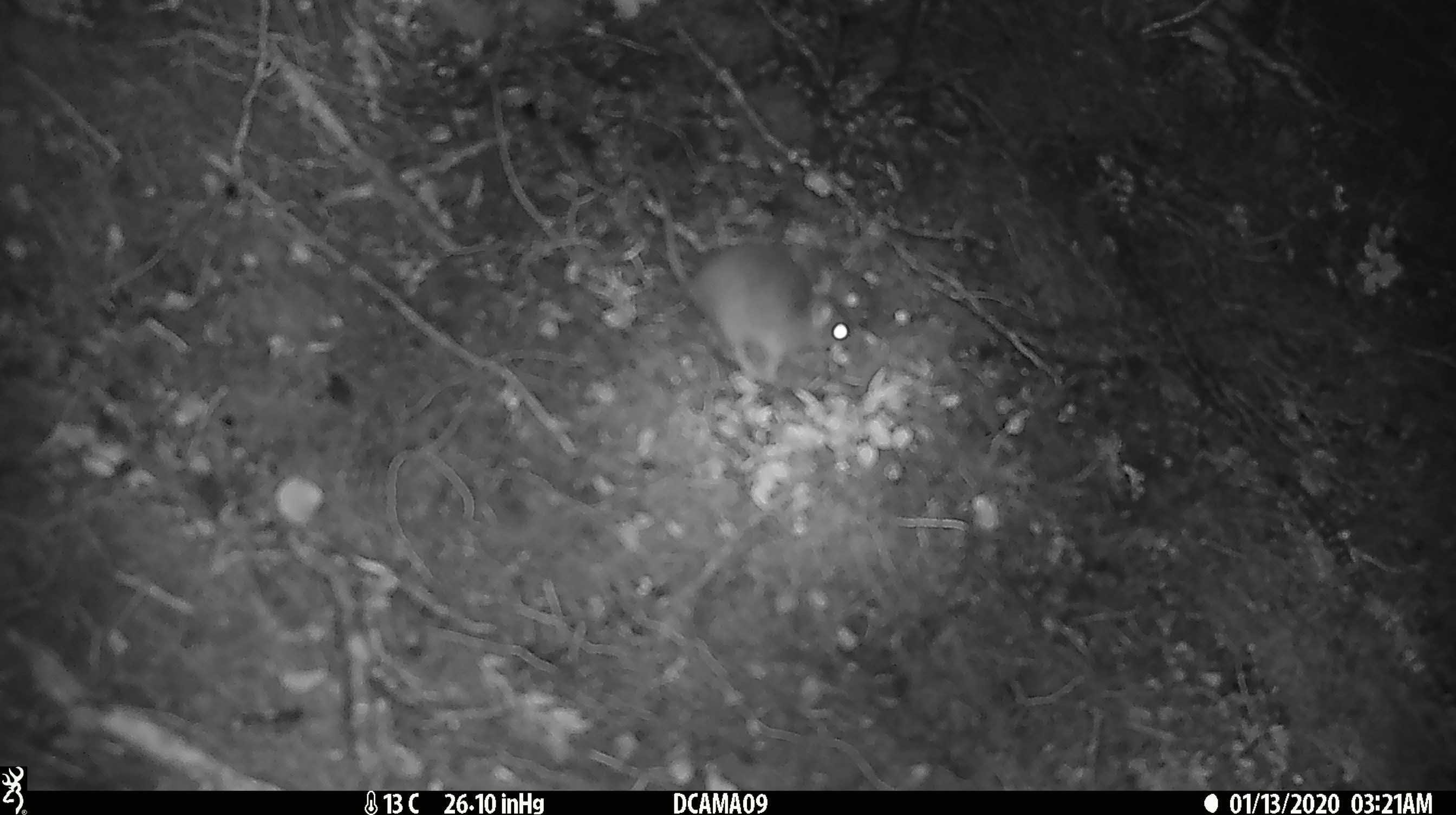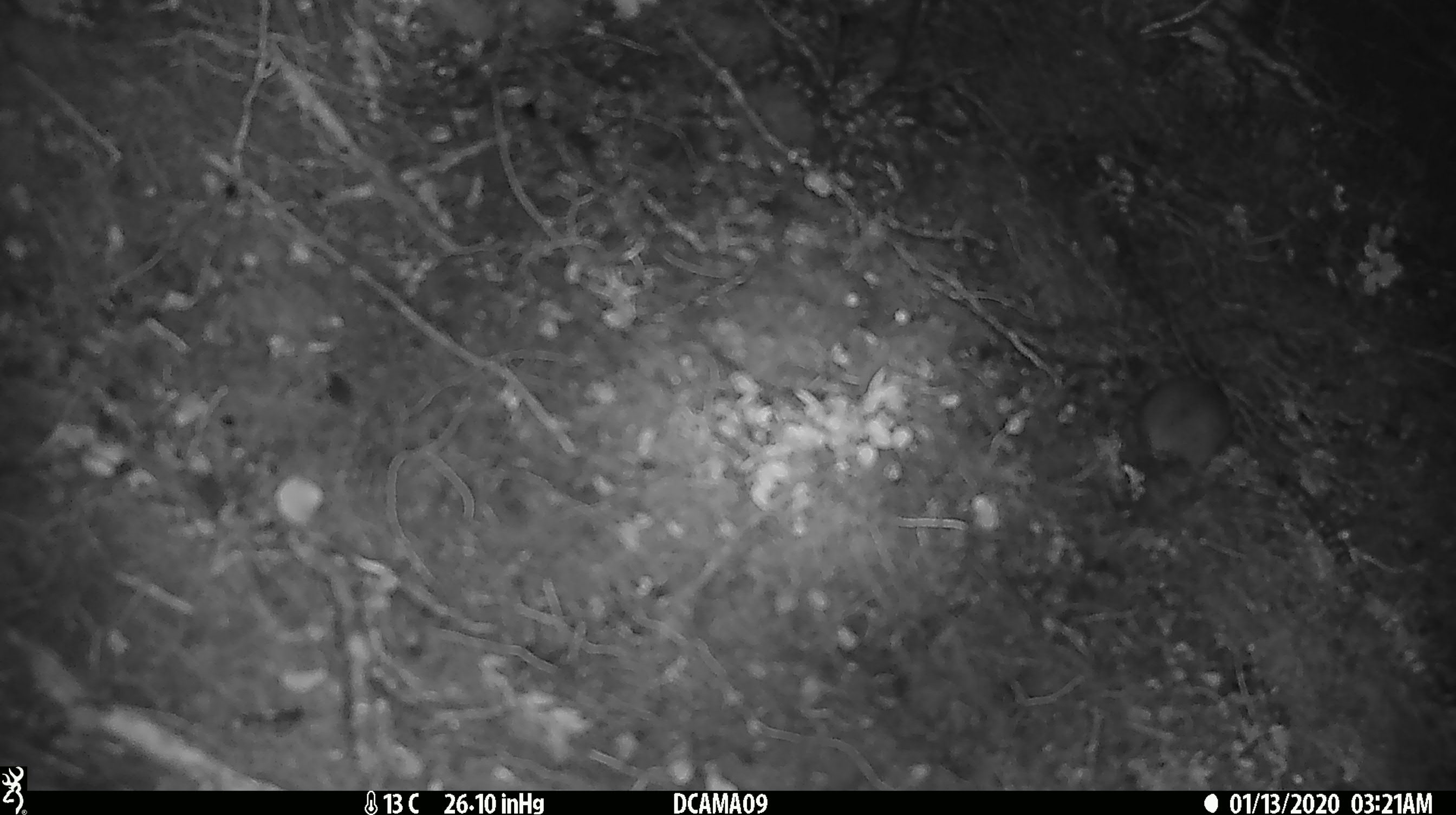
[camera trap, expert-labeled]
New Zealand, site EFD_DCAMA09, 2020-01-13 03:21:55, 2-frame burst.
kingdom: Animalia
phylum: Chordata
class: Mammalia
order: Rodentia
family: Muridae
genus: Mus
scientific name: Mus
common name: mouse